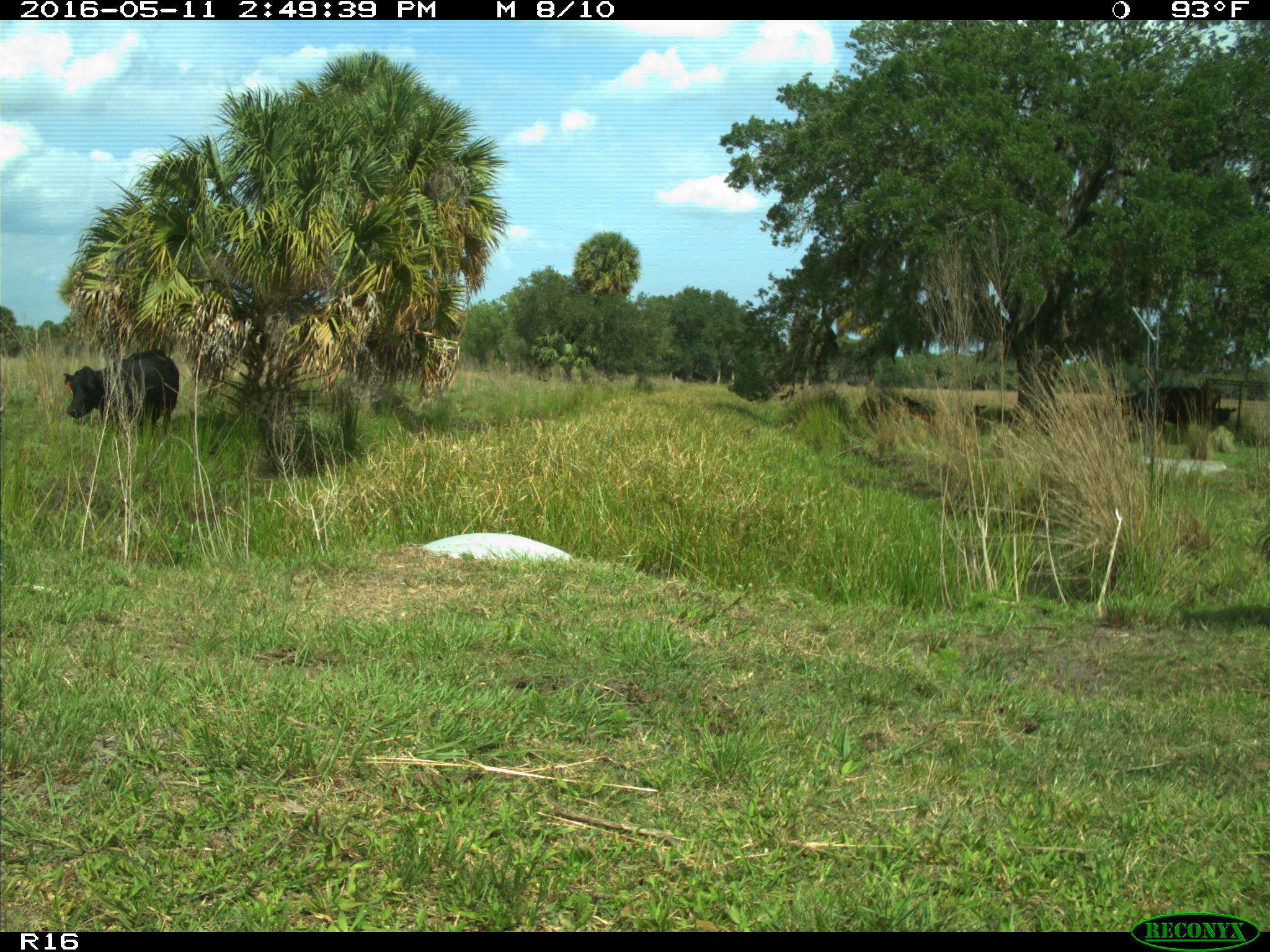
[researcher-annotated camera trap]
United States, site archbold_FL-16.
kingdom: Animalia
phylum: Chordata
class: Mammalia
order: Artiodactyla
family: Bovidae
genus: Bos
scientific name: Bos taurus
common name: domestic cow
Bos taurus (domestic cow).